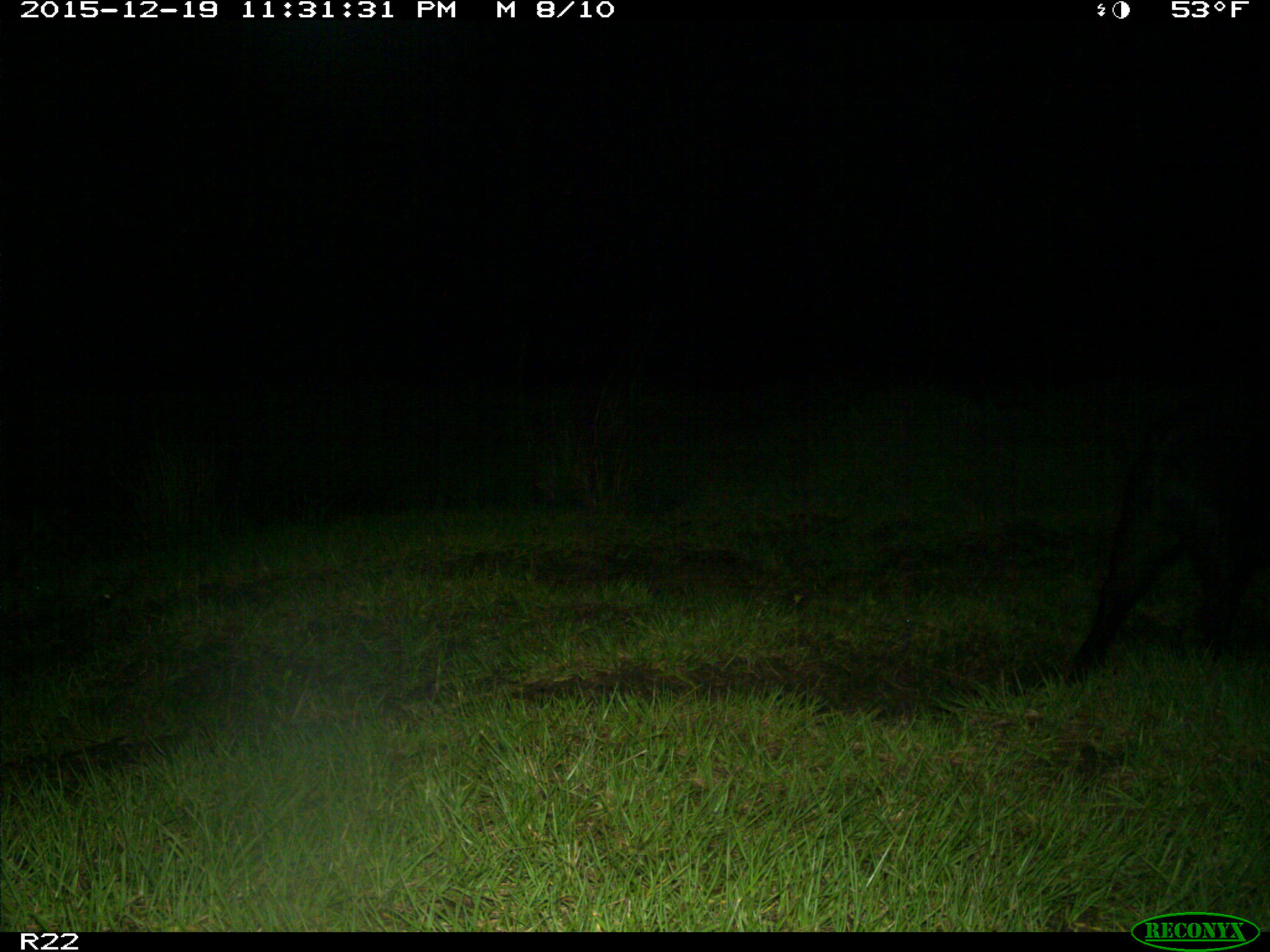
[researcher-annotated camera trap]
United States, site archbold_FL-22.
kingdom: Animalia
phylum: Chordata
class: Mammalia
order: Artiodactyla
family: Suidae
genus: Sus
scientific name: Sus scrofa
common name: wild boar